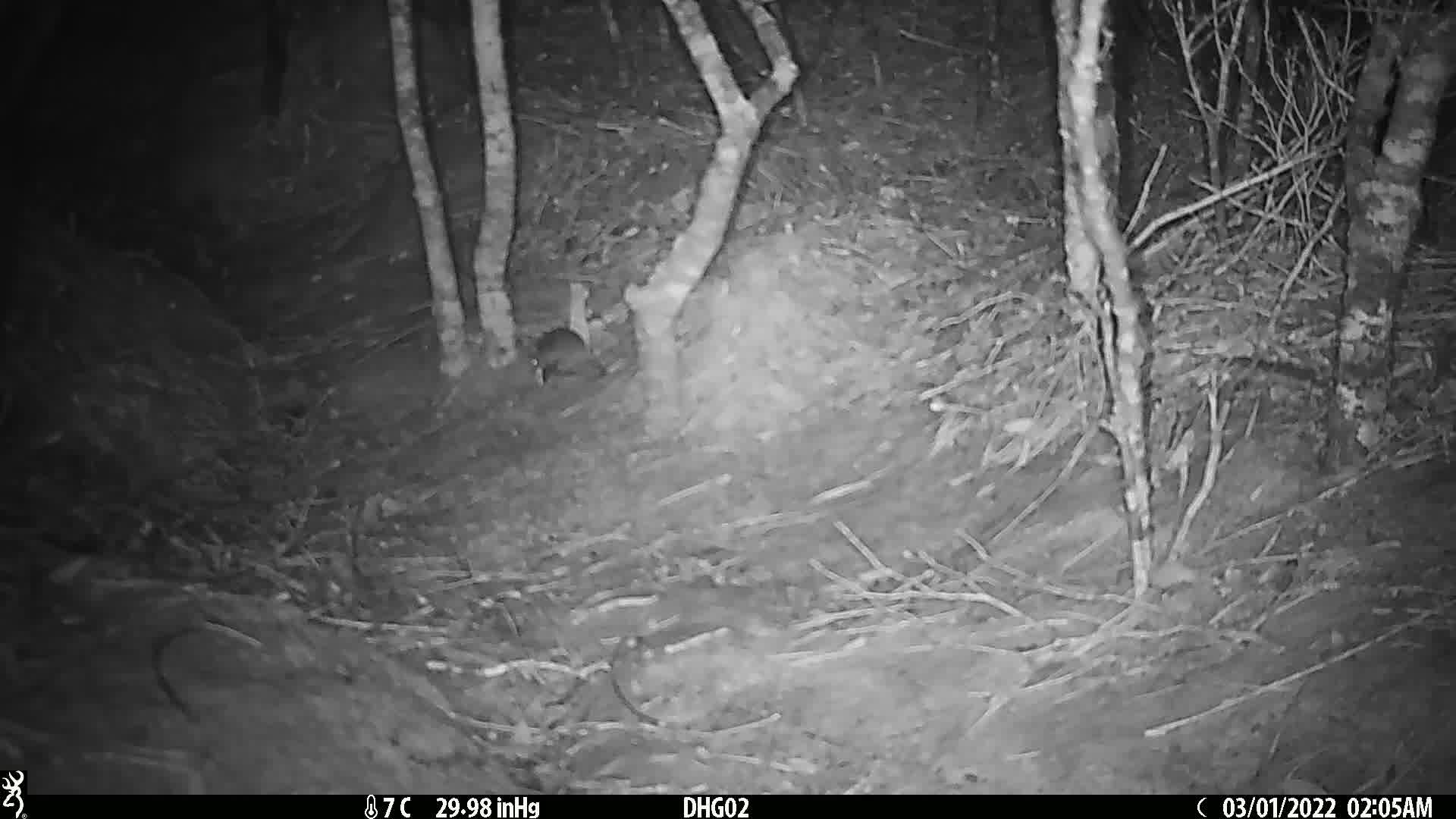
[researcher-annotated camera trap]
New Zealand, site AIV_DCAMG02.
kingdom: Animalia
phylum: Chordata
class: Mammalia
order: Rodentia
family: Muridae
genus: Mus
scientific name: Mus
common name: mouse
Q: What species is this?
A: Mouse (Mus).